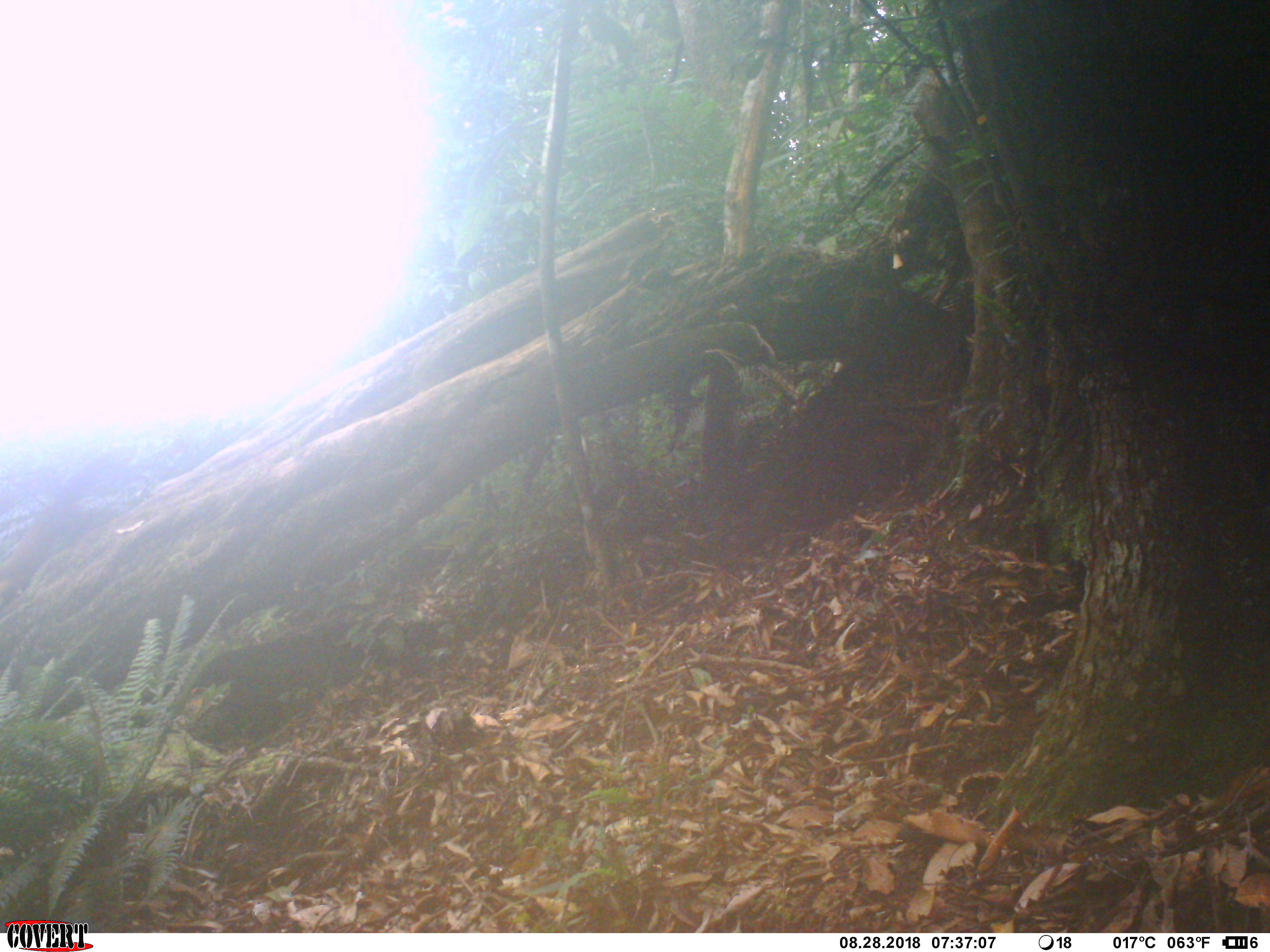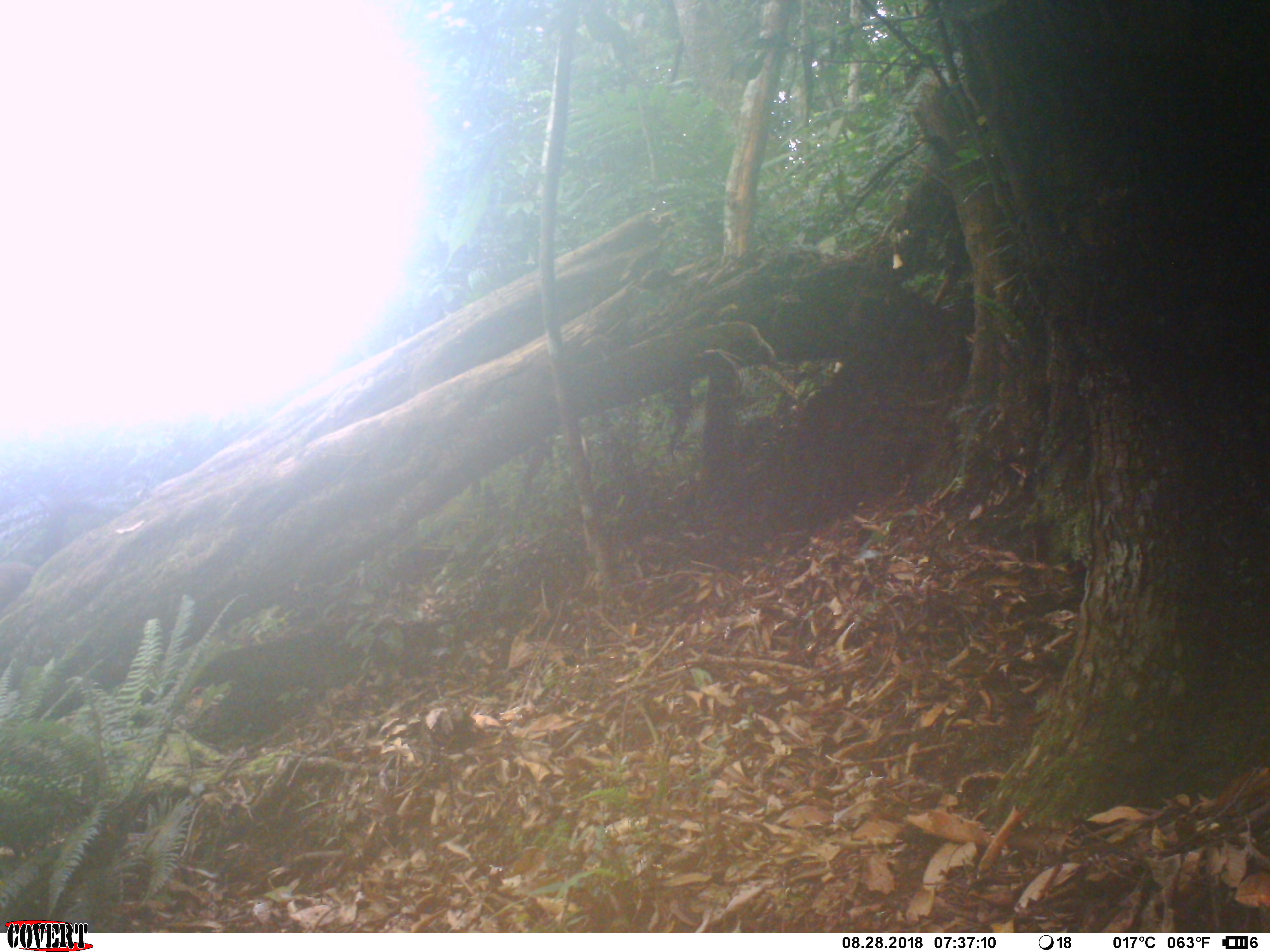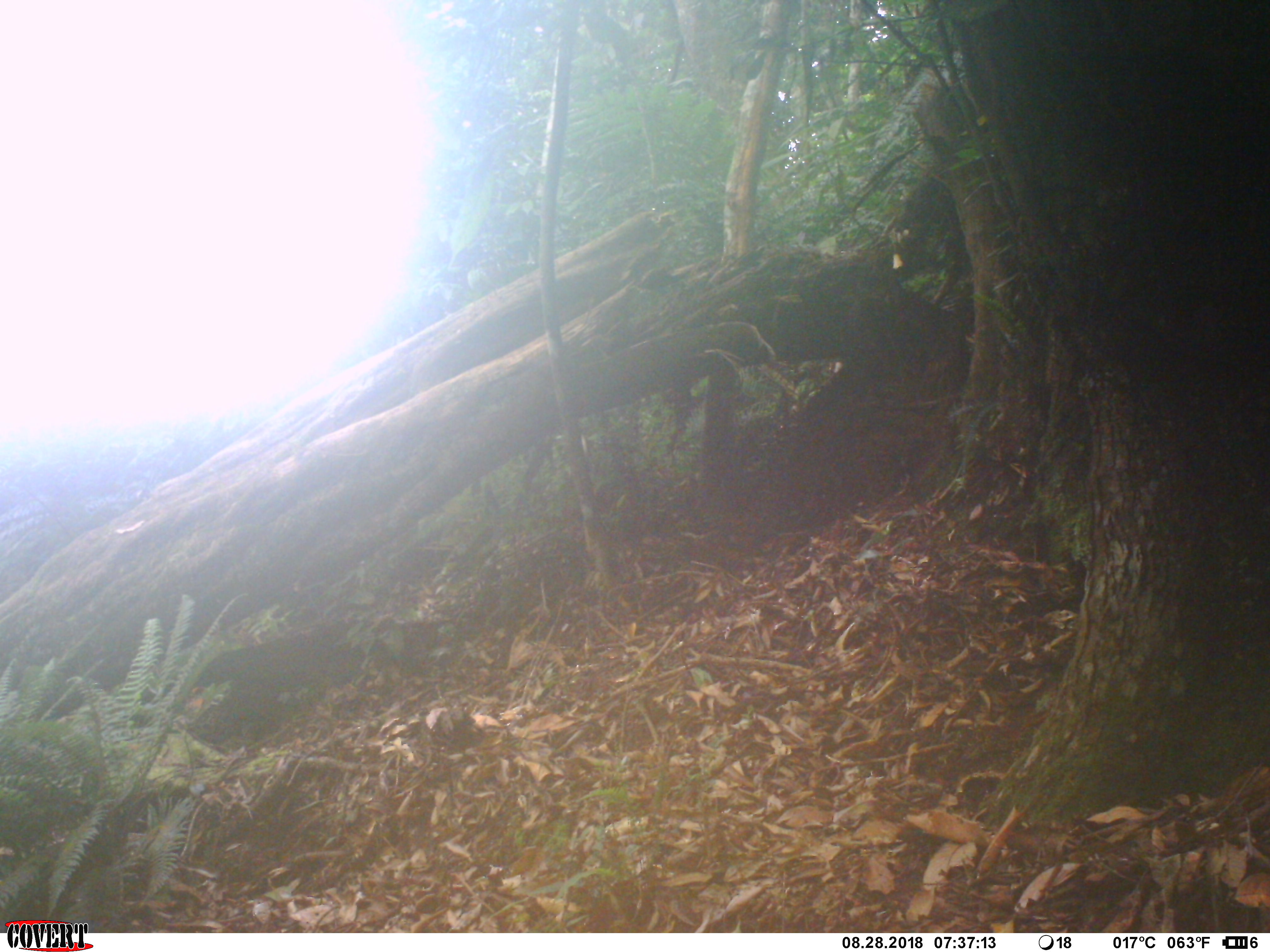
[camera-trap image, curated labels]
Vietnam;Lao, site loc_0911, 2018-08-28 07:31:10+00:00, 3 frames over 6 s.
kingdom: Animalia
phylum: Chordata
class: Mammalia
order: Carnivora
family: Mustelidae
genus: Martes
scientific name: Martes flavigula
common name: yellow-throated marten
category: yellow throated marten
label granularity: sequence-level